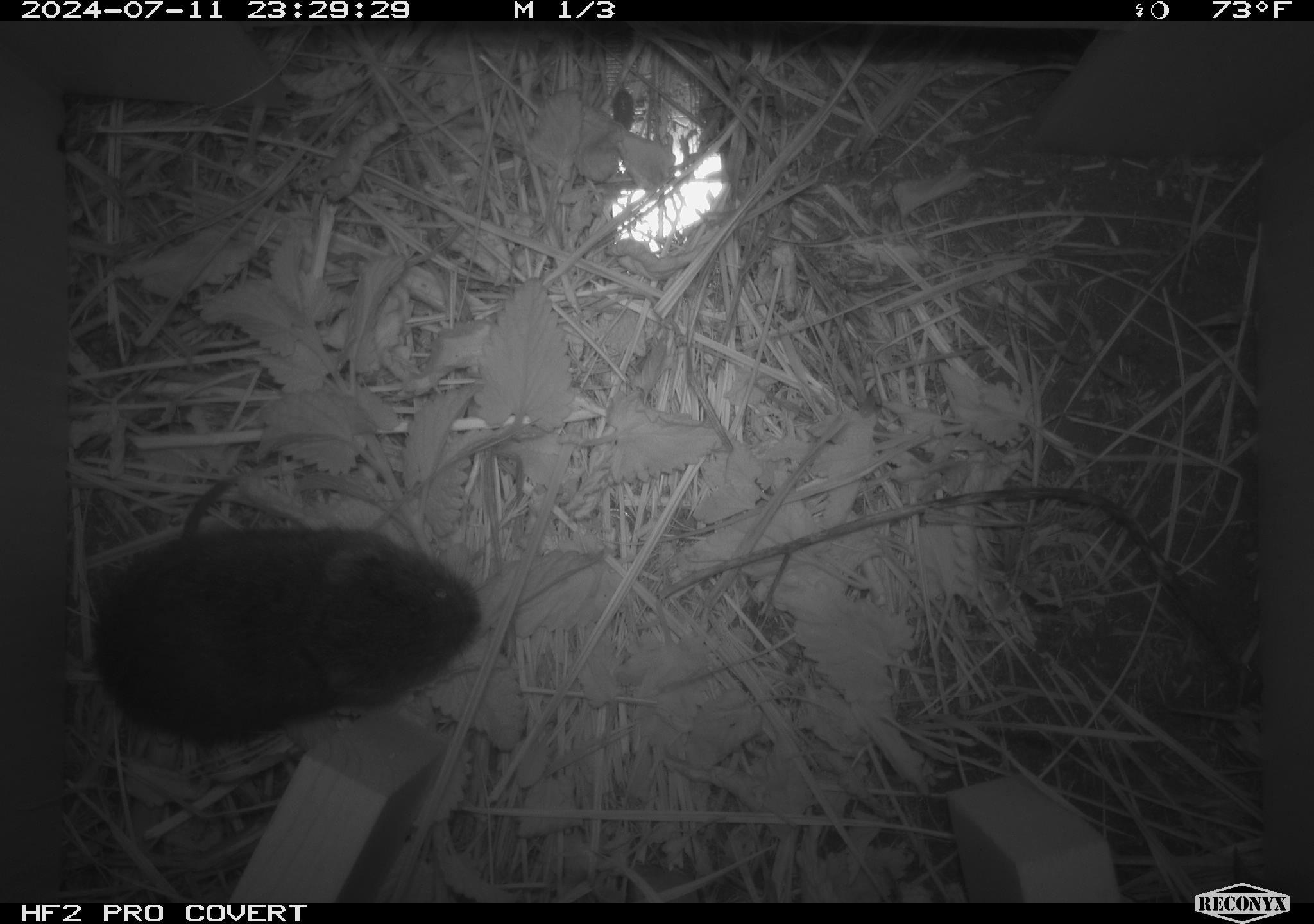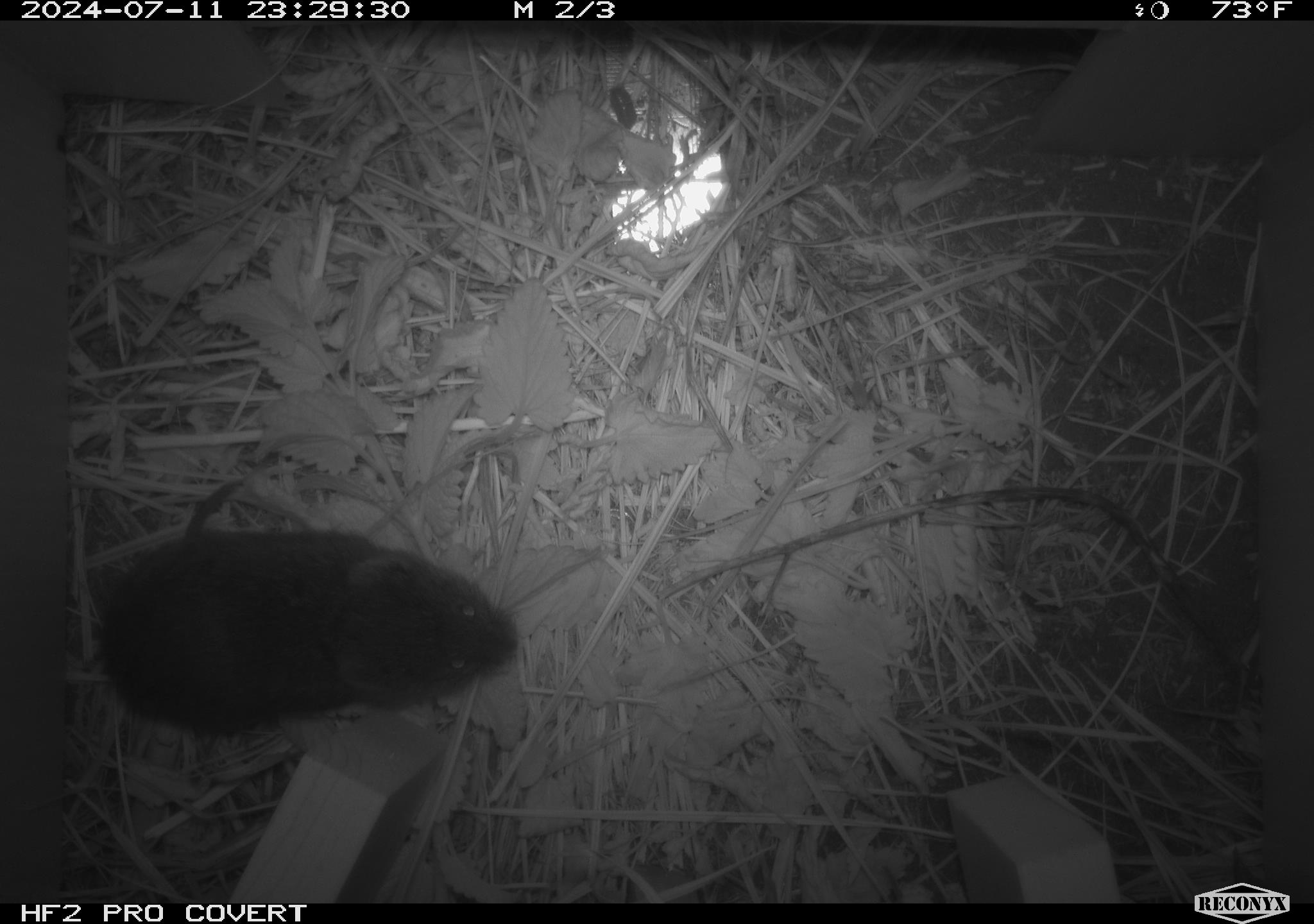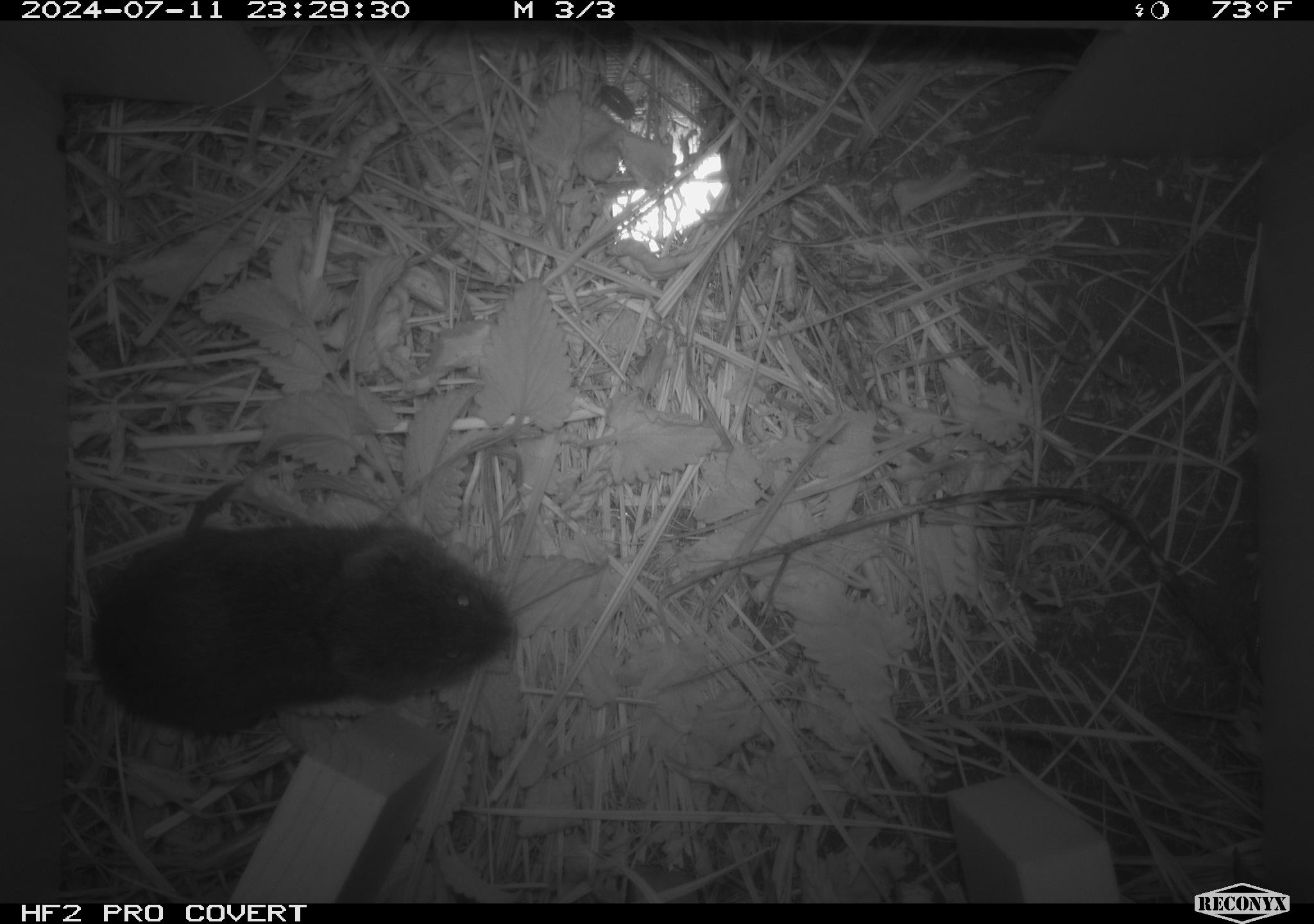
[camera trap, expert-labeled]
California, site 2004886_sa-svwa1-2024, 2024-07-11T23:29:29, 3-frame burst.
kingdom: Animalia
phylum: Chordata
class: Mammalia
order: Rodentia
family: Cricetidae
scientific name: Arvicolinae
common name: voles, lemmings, and muskrats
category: arvicolinae subfamily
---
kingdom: Animalia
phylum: Arthropoda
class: Malacostraca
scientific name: Malacostraca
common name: amphipods, crabs, isopods, krill, lobsters and shrimps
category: malacostracan